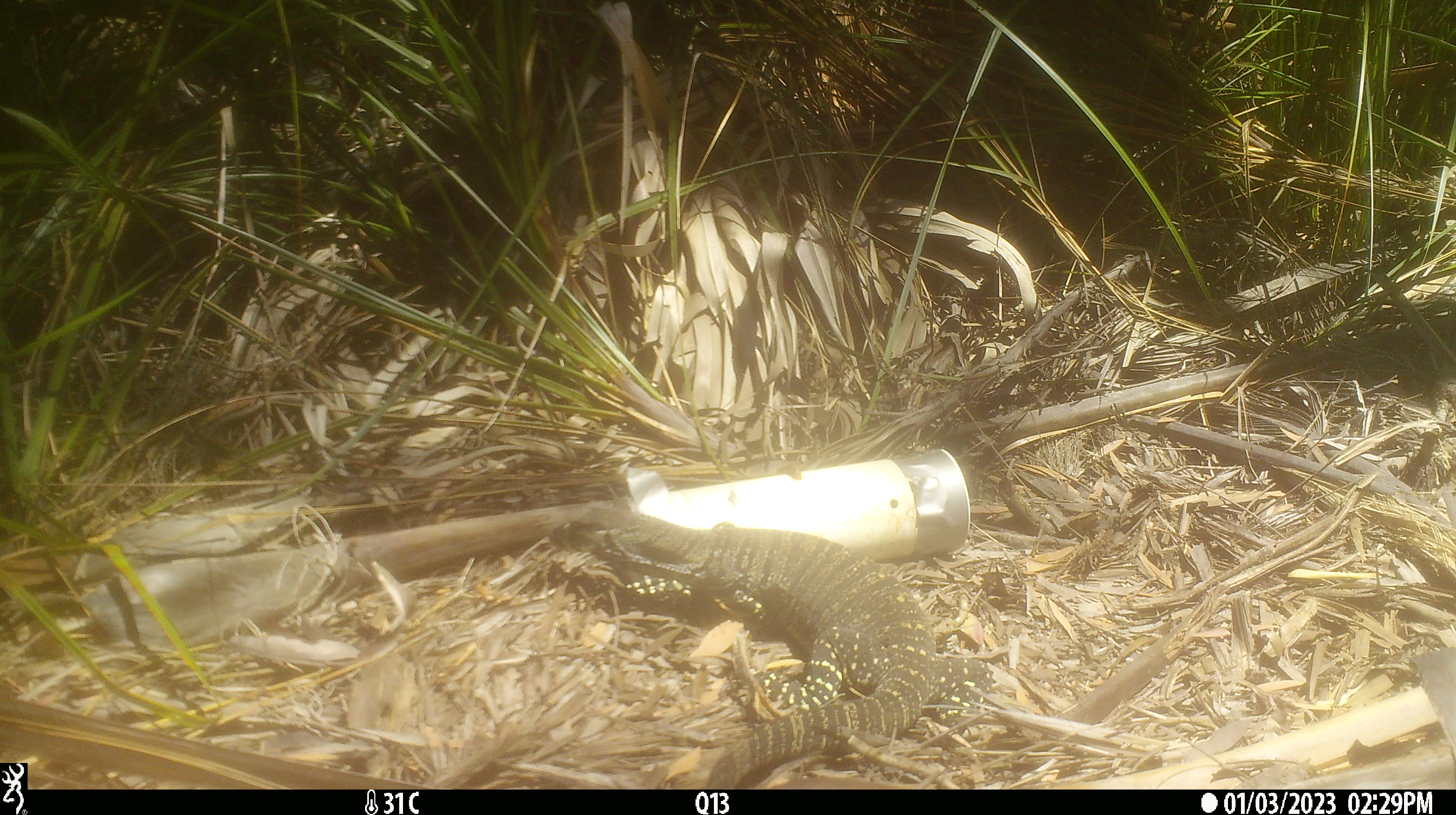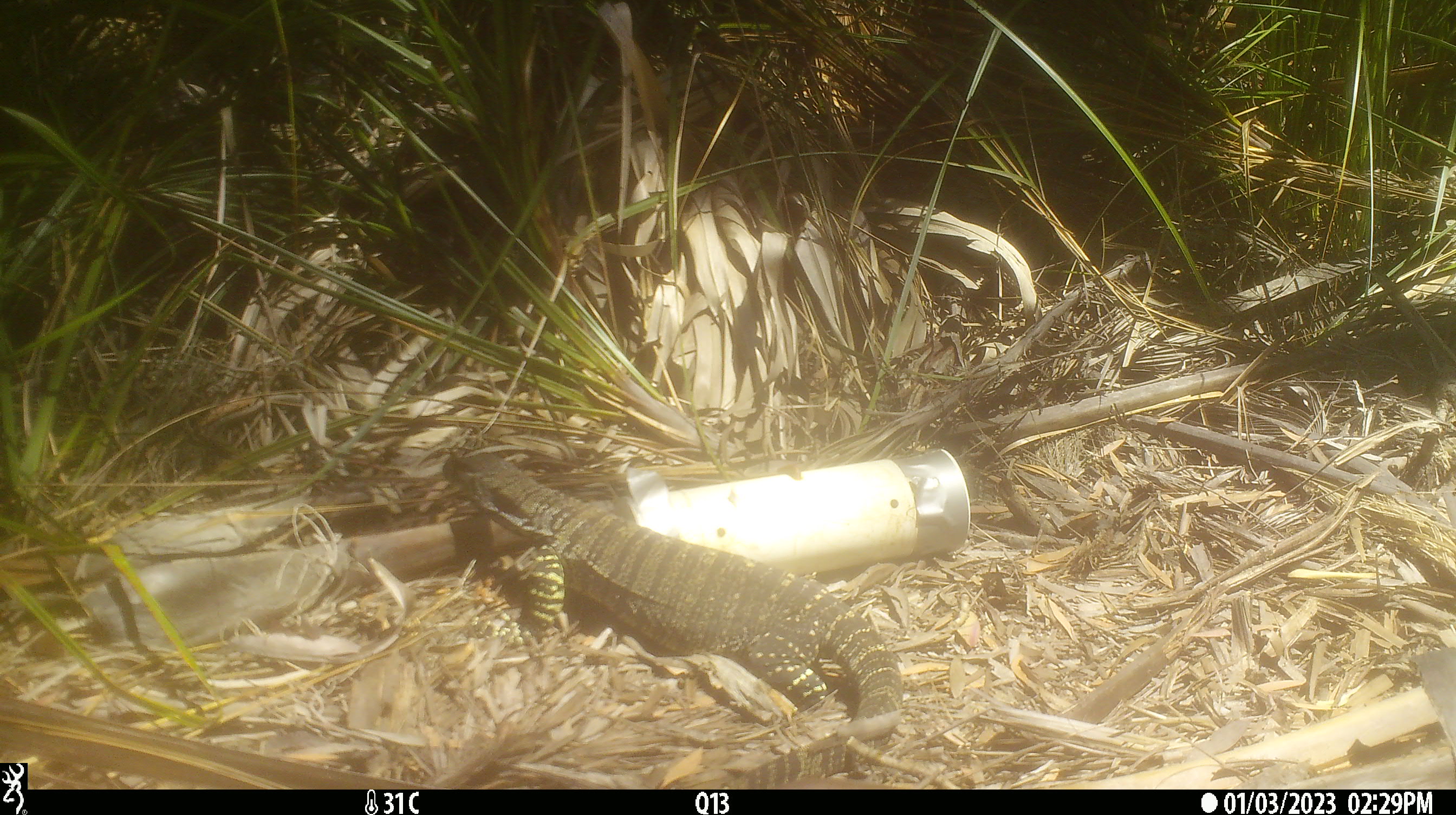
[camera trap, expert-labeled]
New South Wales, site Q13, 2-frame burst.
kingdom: Animalia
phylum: Chordata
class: Reptilia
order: Squamata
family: Varanidae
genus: Varanus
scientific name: Varanus varius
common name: lace monitor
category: goanna